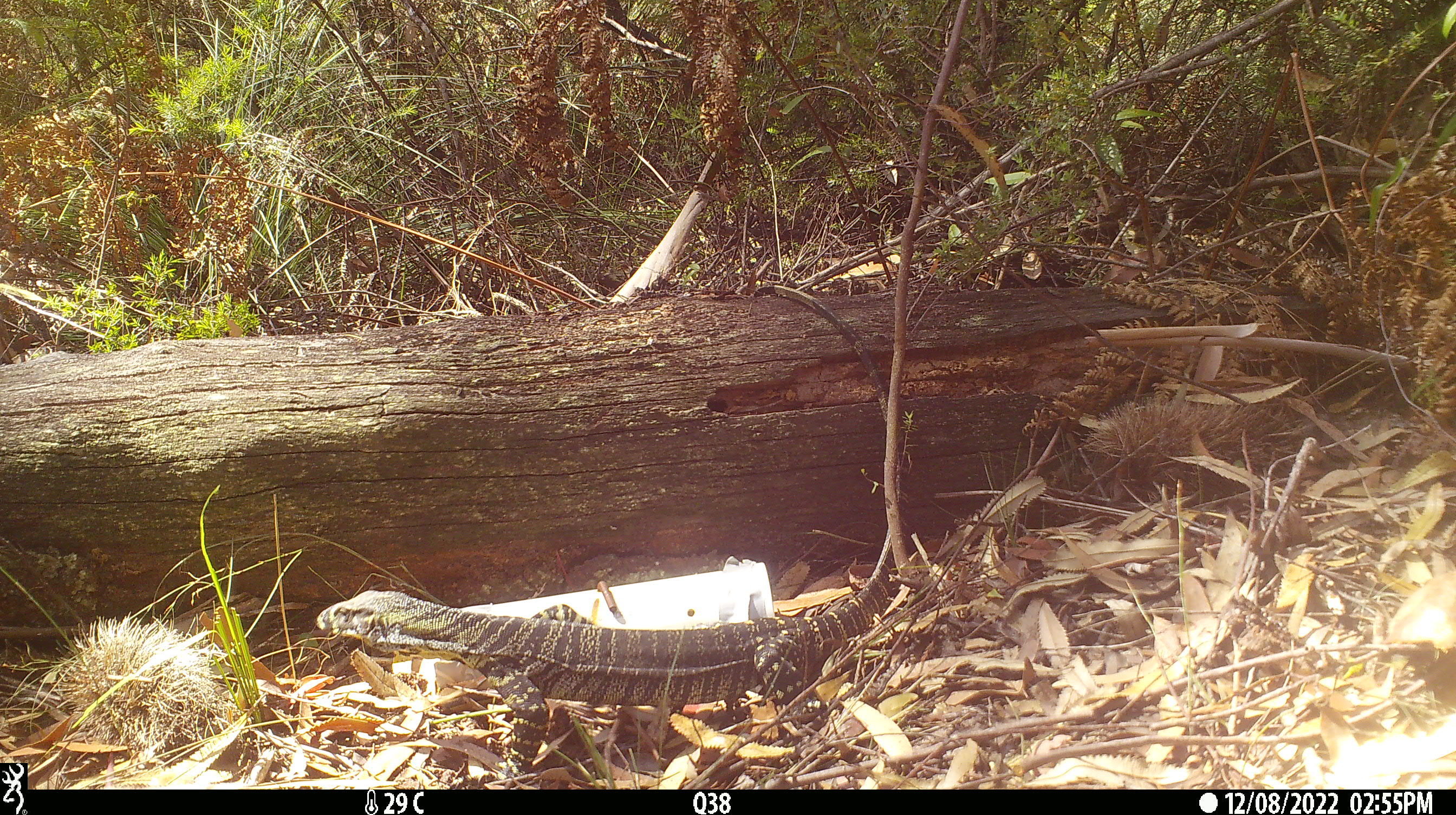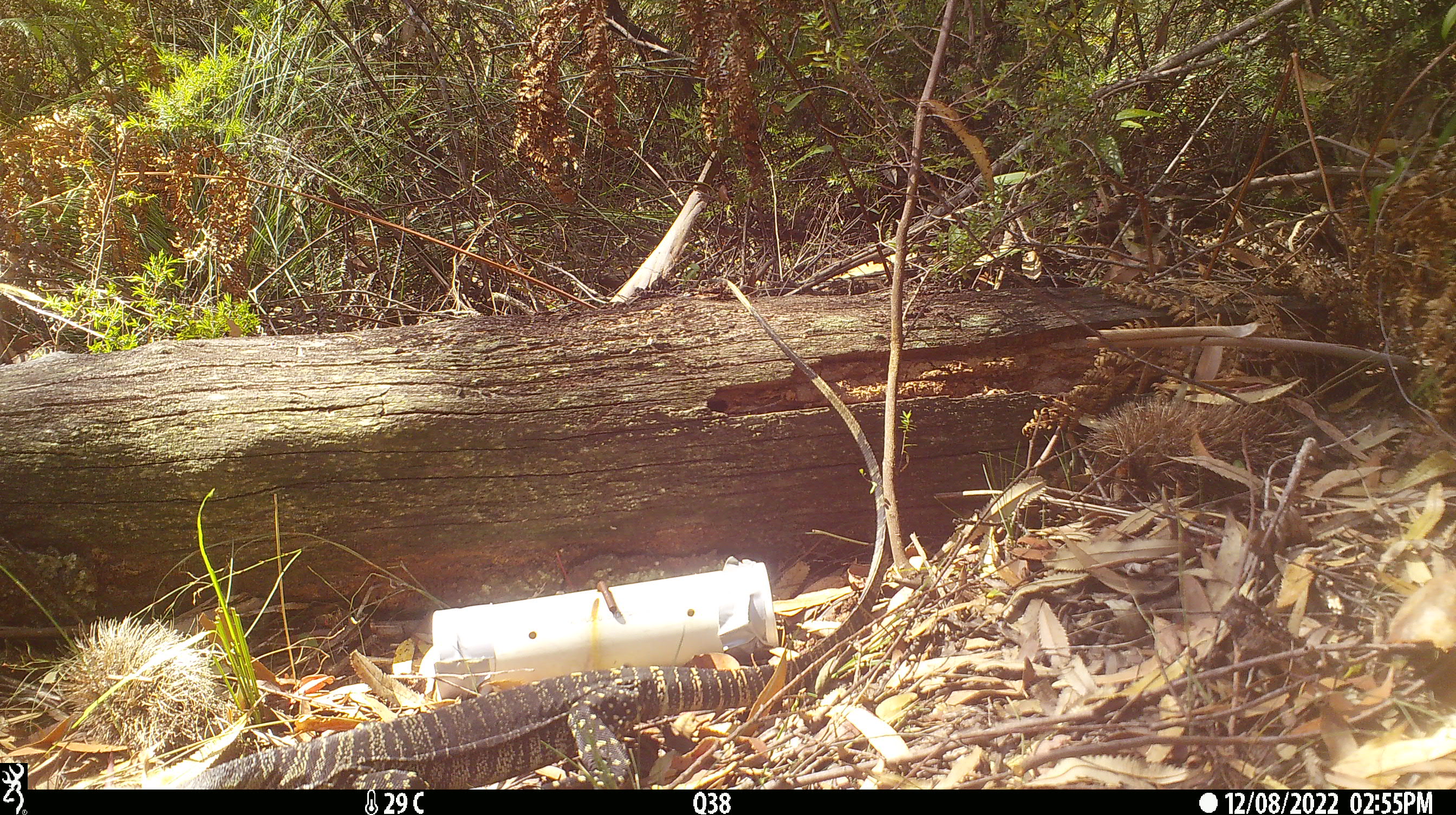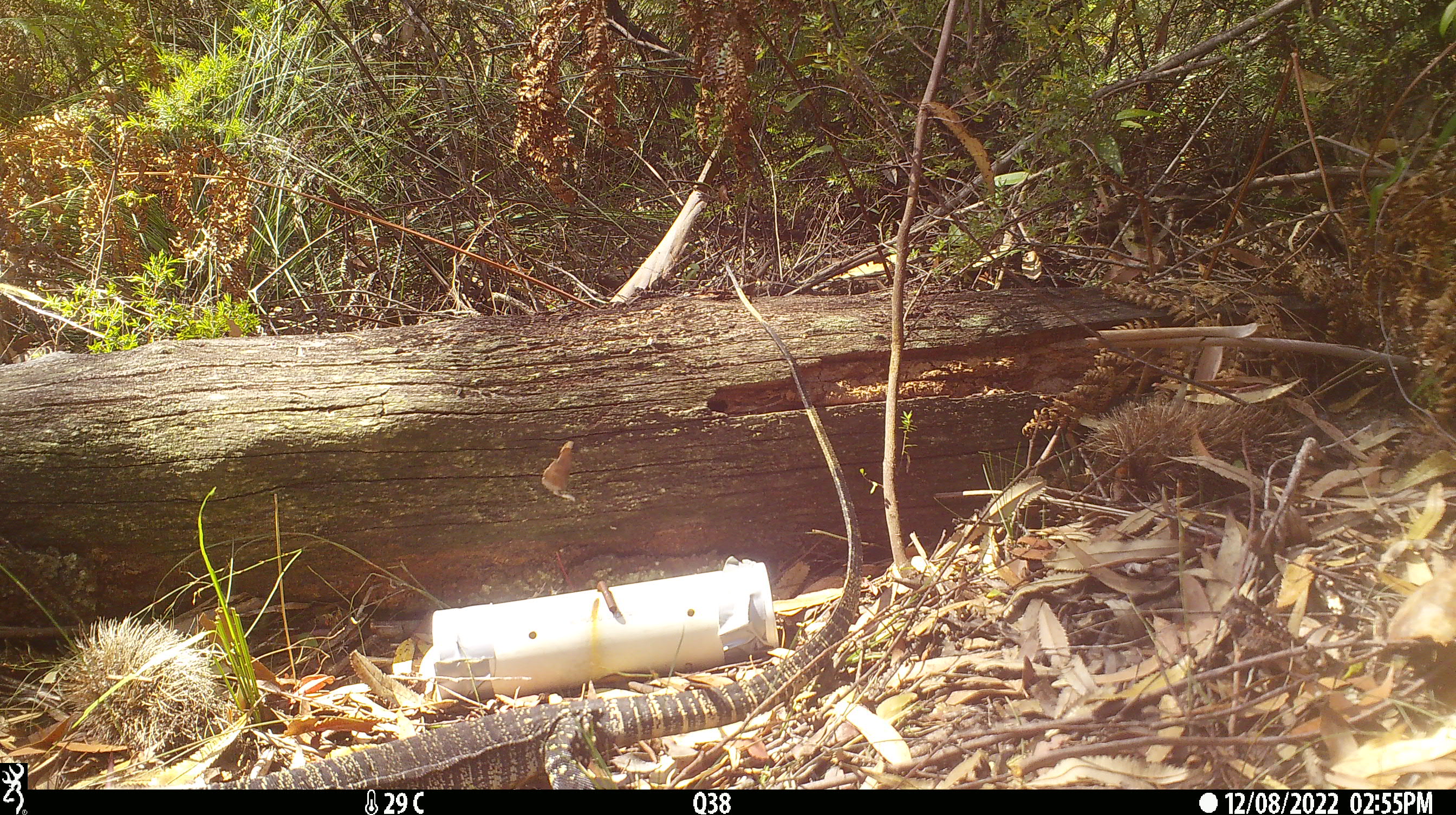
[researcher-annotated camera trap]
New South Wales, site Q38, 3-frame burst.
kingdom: Animalia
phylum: Chordata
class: Reptilia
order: Squamata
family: Varanidae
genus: Varanus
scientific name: Varanus varius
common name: lace monitor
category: goanna